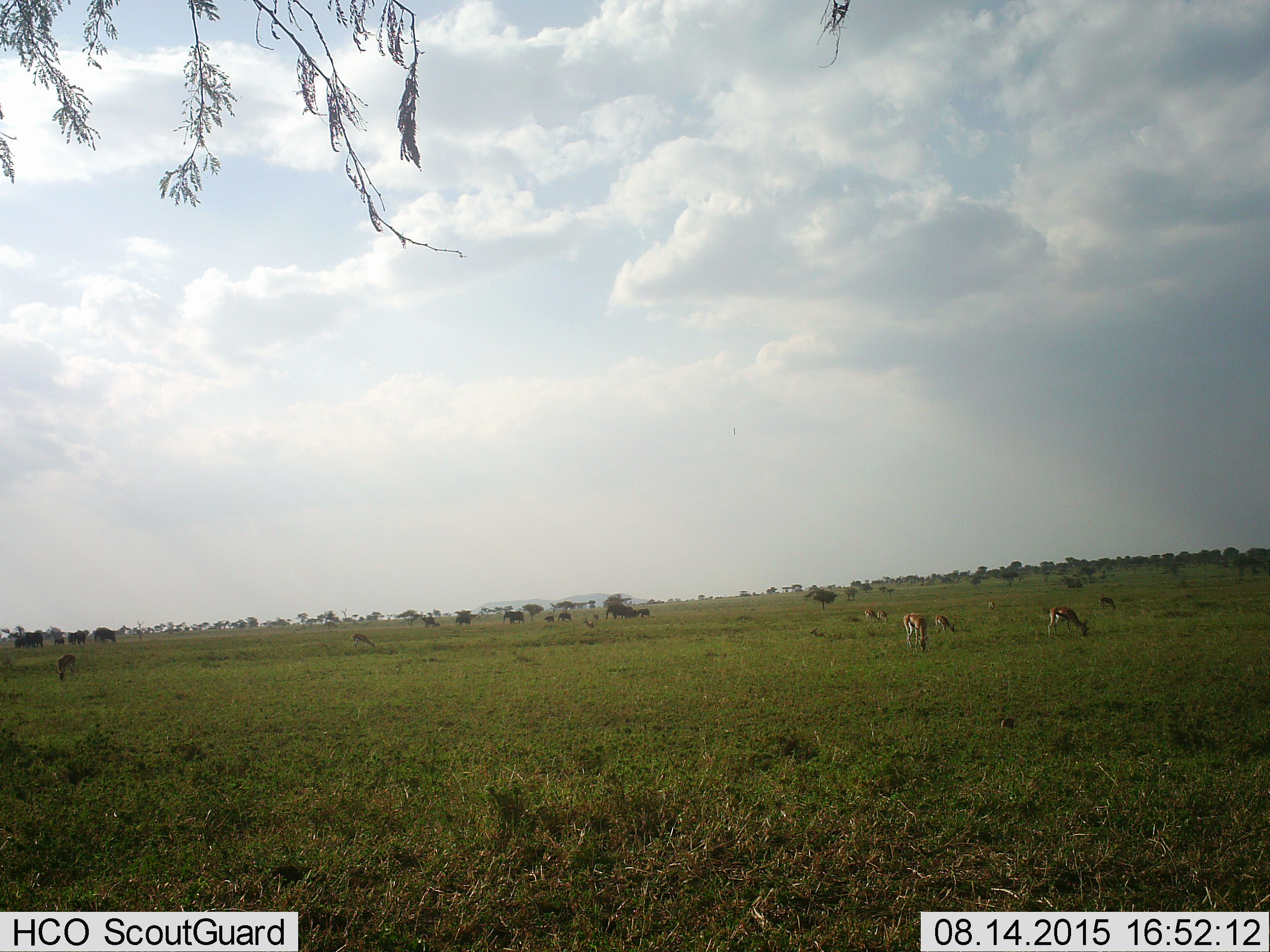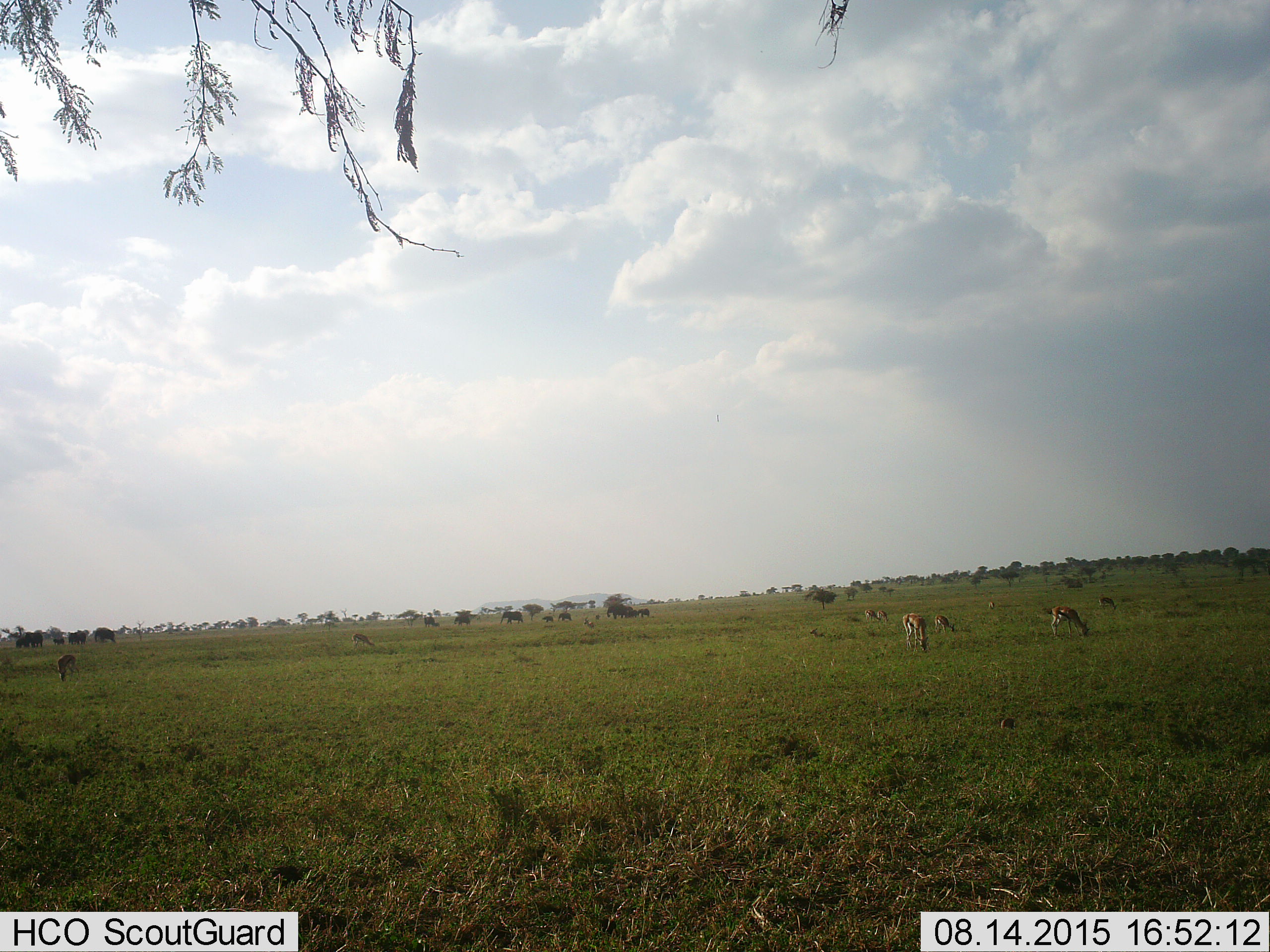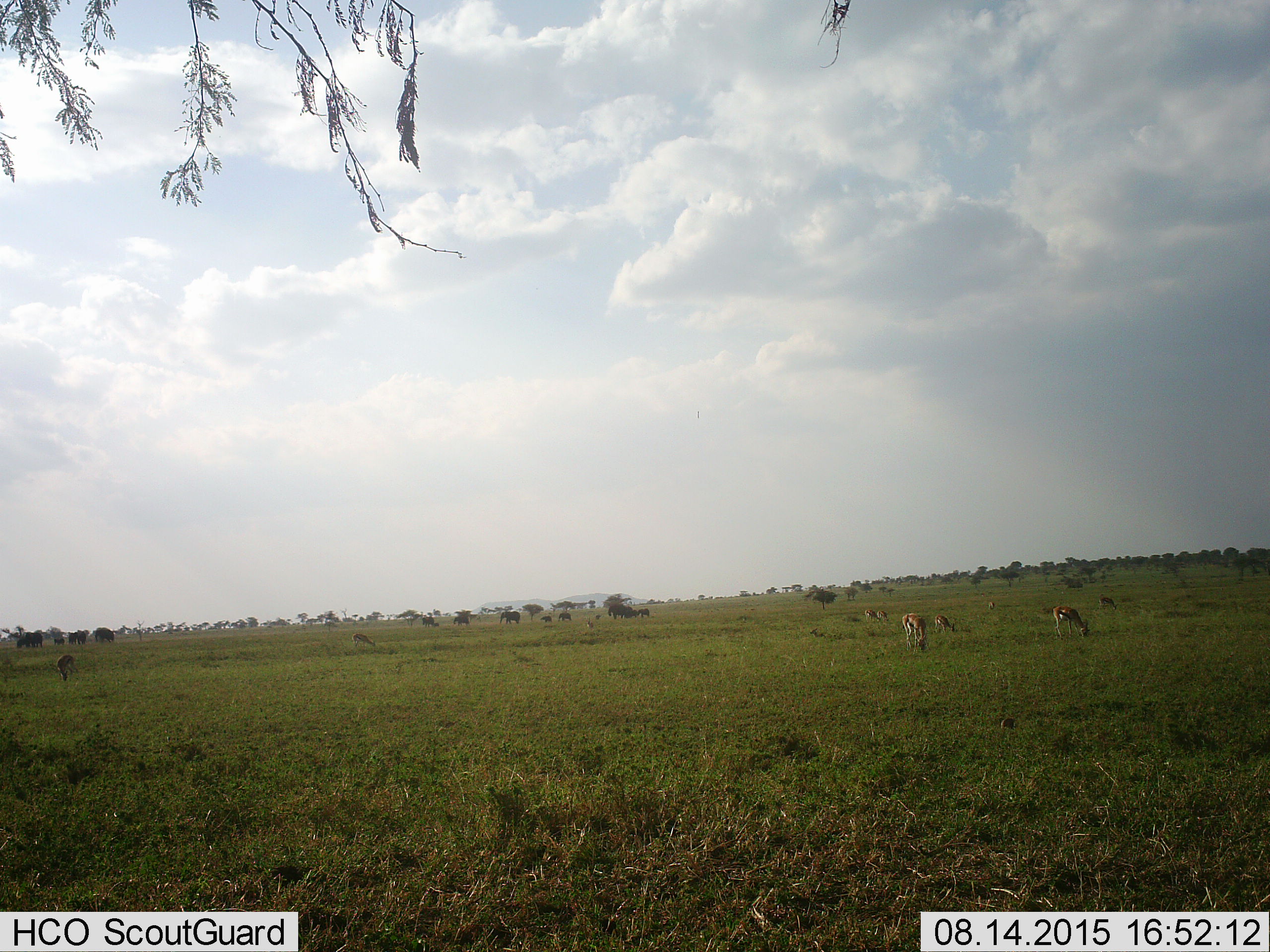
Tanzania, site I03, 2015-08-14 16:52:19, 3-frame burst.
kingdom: Animalia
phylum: Chordata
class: Mammalia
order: Proboscidea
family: Elephantidae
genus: Loxodonta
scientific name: Loxodonta africana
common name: african bush elephant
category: elephant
Elephant (african bush elephant) (Loxodonta africana), count 11-50. Behavior (volunteer vote fractions): standing 0%, resting 0%, moving 100%, interacting 20%. Young present (vote fraction): 100%. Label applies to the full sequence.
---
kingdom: Animalia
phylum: Chordata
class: Mammalia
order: Artiodactyla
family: Bovidae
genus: Eudorcas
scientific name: Eudorcas thomsonii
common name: thomson's gazelle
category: gazellethomsons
Gazellethomsons (thomson's gazelle) (Eudorcas thomsonii), count 10. Behavior (volunteer vote fractions): standing 25%, resting 25%, moving 12%, interacting 0%. Young present (vote fraction): 12%. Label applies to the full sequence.